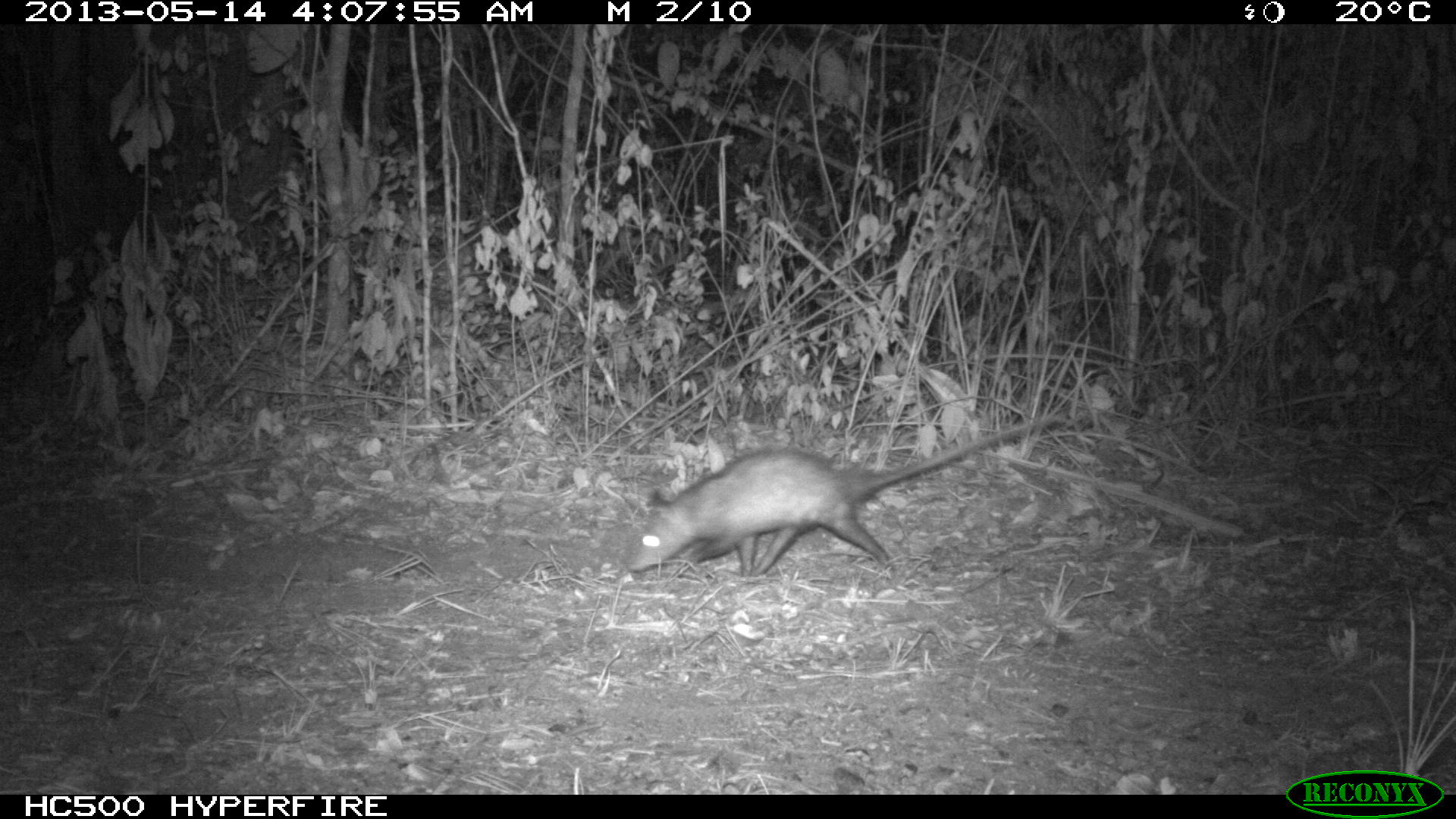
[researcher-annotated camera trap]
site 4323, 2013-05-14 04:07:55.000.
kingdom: Animalia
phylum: Chordata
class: Mammalia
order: Didelphimorphia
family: Didelphidae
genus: Didelphis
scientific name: Didelphis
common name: american opossums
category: didelphis sp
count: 1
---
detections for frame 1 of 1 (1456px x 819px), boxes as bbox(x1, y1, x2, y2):
didelphis sp: bbox(624, 411, 1058, 579)